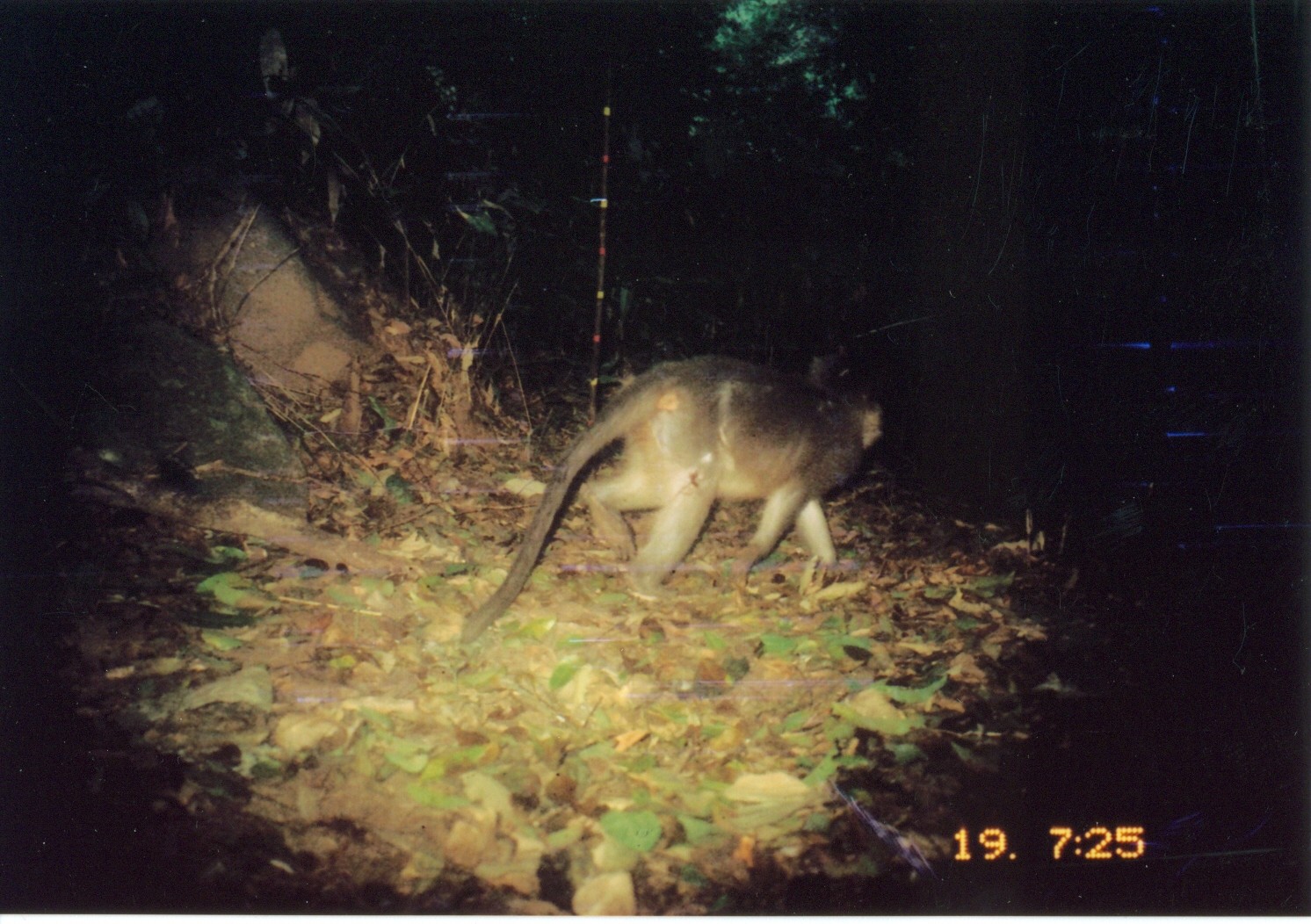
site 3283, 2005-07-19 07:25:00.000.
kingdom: Animalia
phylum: Chordata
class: Mammalia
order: Primates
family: Cercopithecidae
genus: Cercocebus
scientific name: Cercocebus sanjei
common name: sanje mangabey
Cercocebus sanjei (sanje mangabey), count 1.